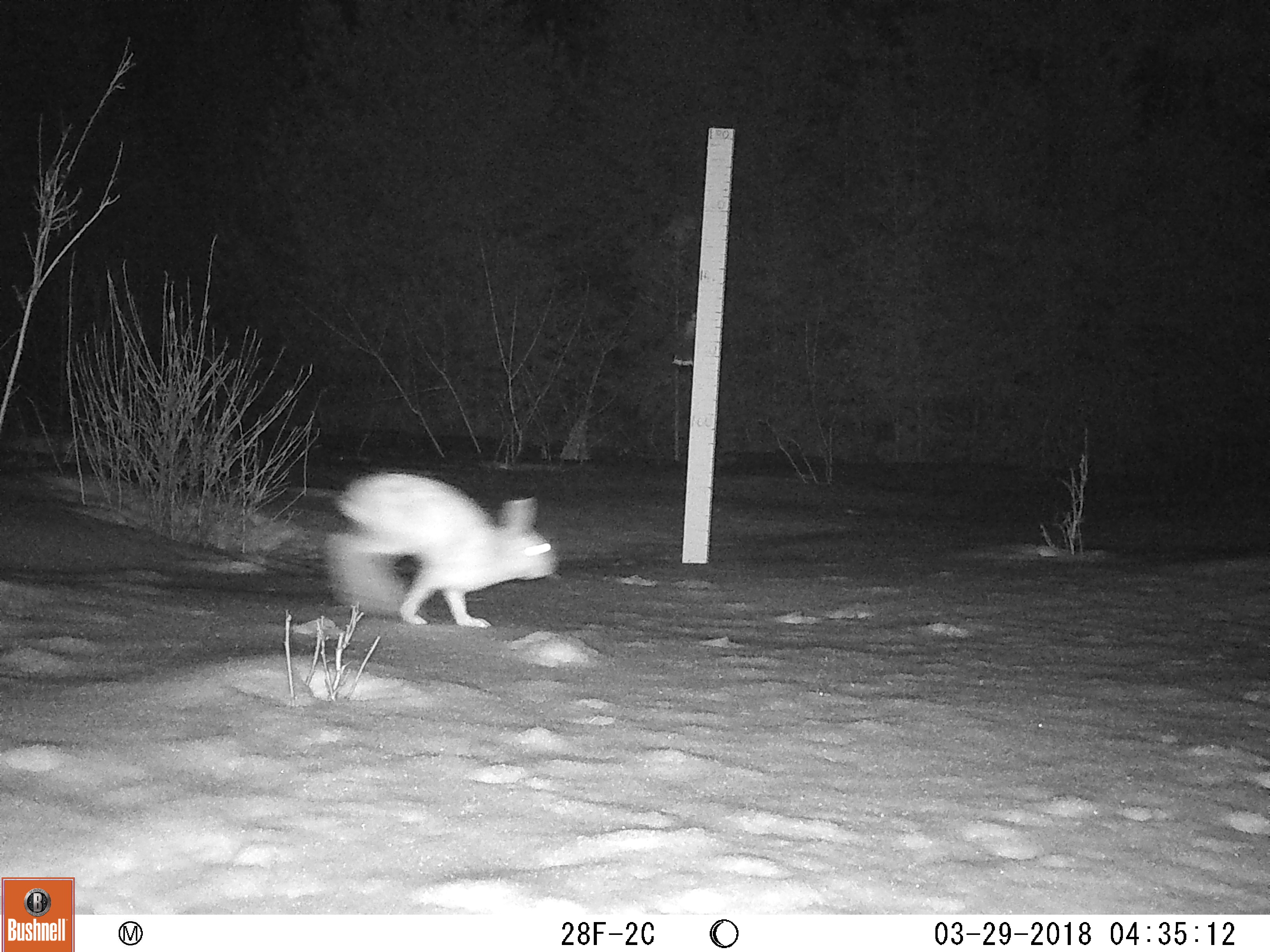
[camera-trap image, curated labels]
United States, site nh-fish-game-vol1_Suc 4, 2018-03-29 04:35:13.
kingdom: Animalia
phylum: Chordata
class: Mammalia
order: Lagomorpha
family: Leporidae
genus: Lepus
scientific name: Lepus americanus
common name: snowshoe hare